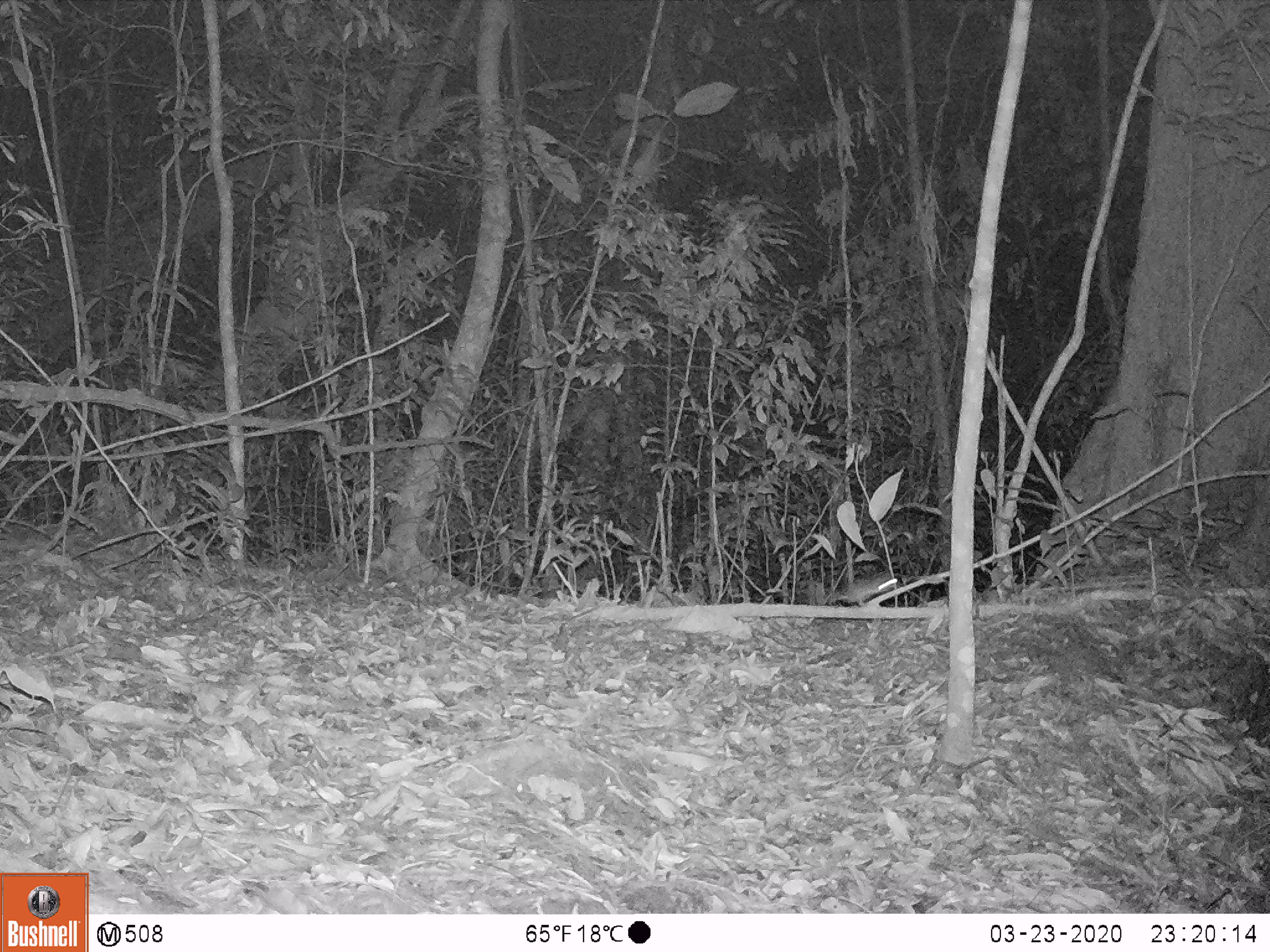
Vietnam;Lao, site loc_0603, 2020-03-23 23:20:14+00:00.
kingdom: Animalia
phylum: Chordata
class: Mammalia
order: Rodentia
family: Muridae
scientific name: Muridae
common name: old-world mice and rats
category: unidentified murid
Unidentified murid (old-world mice and rats) (Muridae). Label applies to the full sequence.